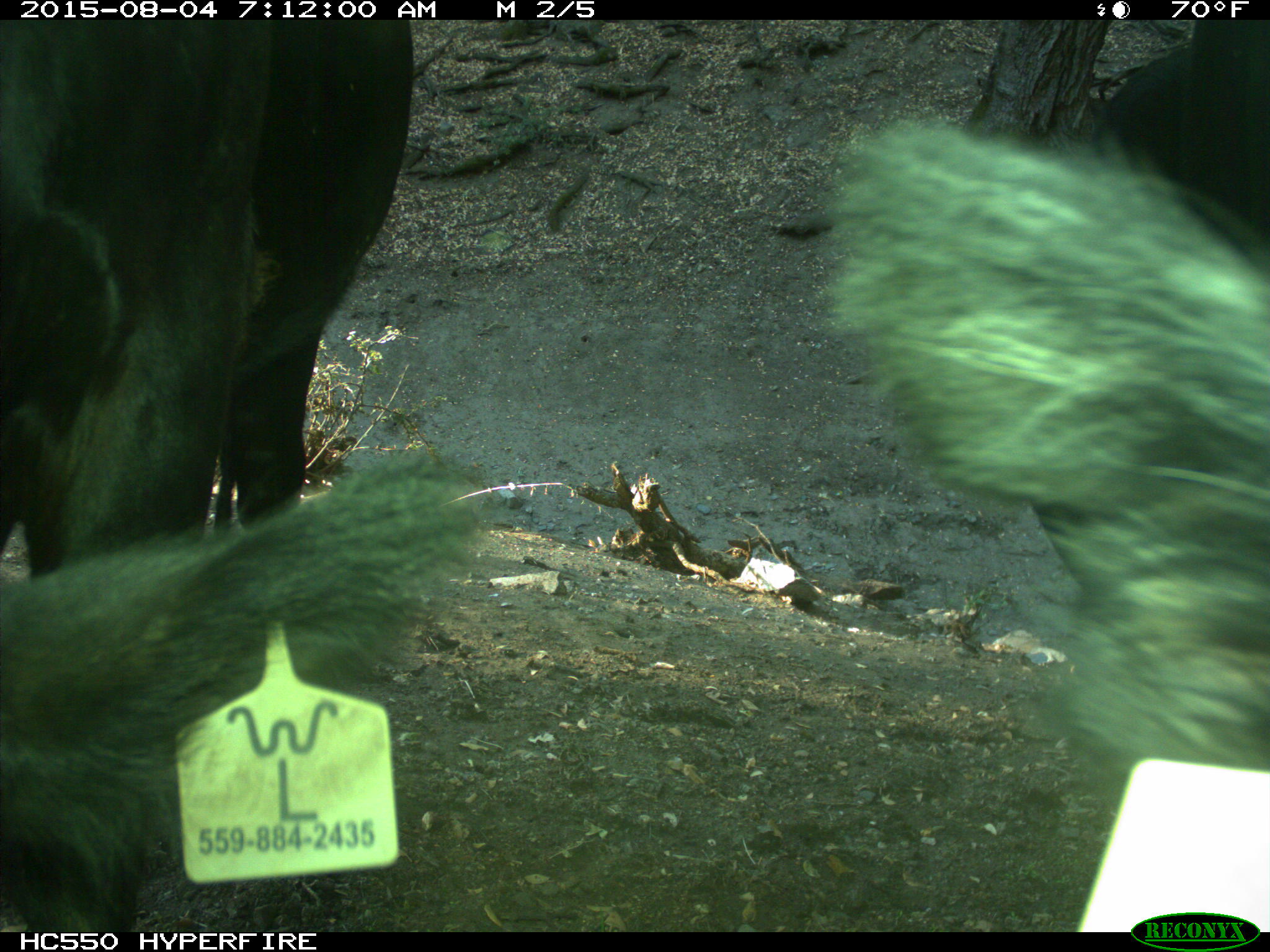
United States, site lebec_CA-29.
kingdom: Animalia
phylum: Chordata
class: Mammalia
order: Artiodactyla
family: Bovidae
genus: Bos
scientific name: Bos taurus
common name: domestic cow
Bos taurus (domestic cow).